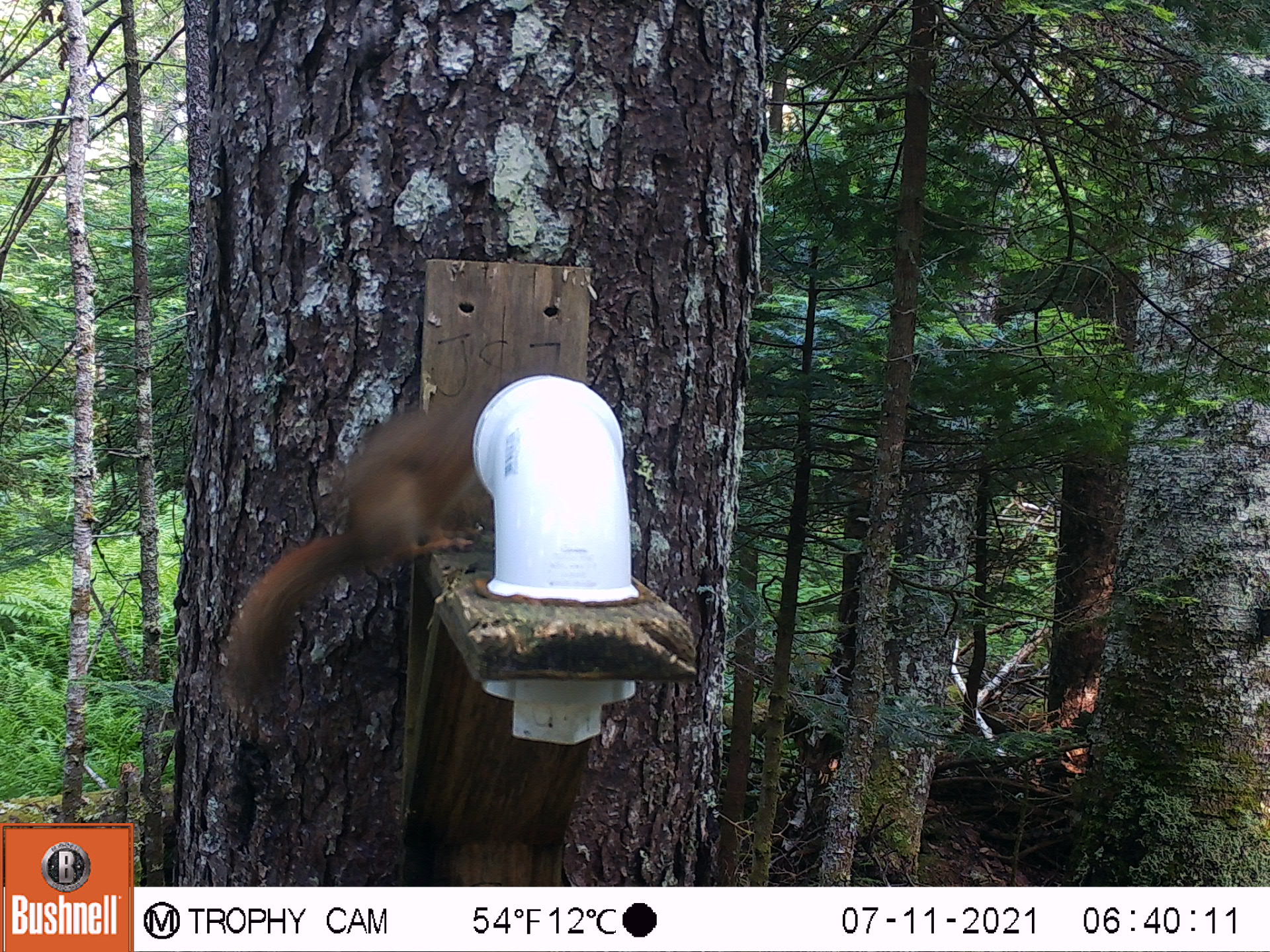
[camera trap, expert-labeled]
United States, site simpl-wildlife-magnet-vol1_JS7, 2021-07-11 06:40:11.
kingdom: Animalia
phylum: Chordata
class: Mammalia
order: Rodentia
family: Sciuridae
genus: Tamiasciurus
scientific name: Tamiasciurus hudsonicus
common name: red squirrel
Red squirrel (Tamiasciurus hudsonicus).